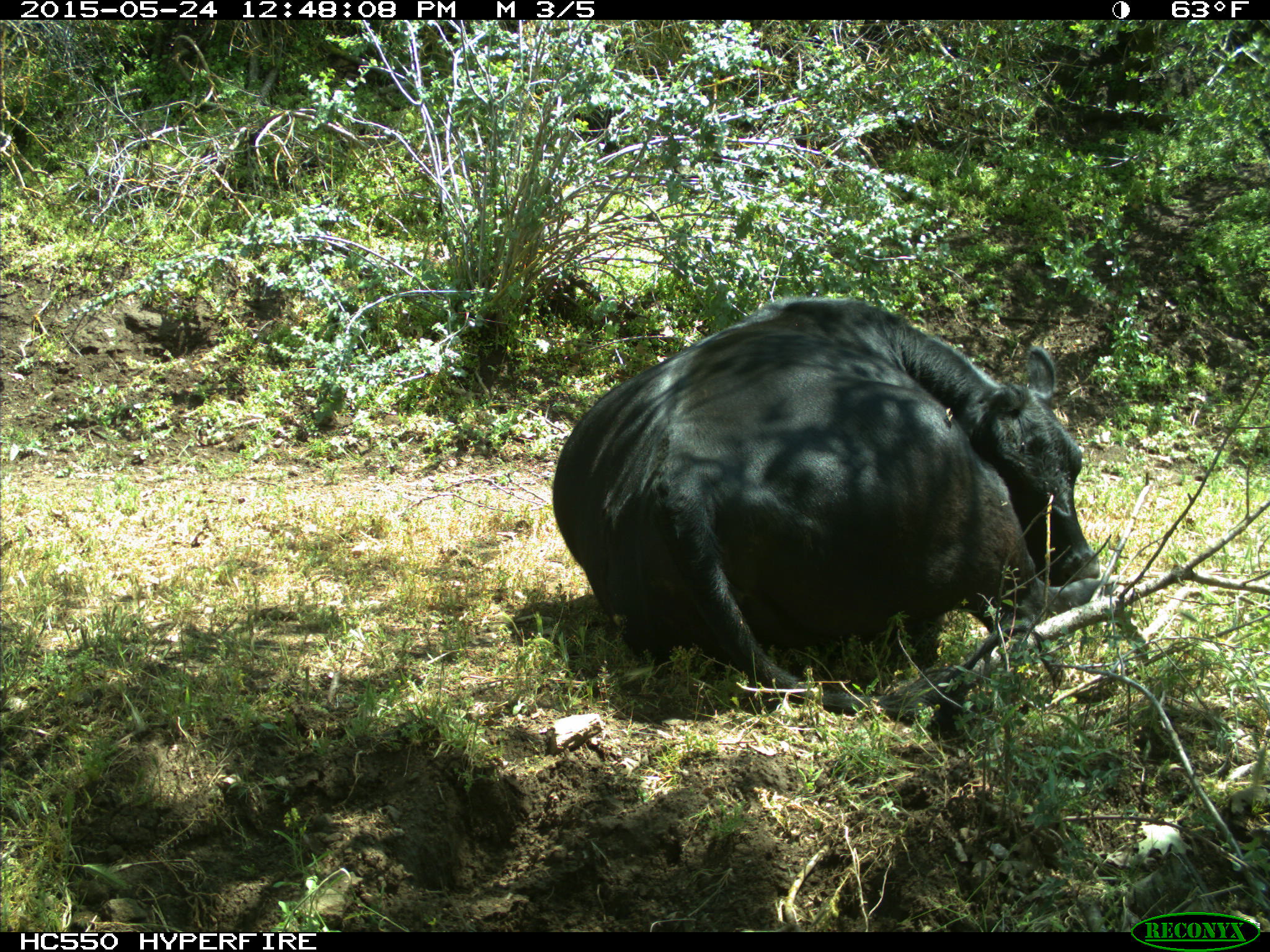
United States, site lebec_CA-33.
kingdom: Animalia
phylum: Chordata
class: Mammalia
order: Artiodactyla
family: Bovidae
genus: Bos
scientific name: Bos taurus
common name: domestic cow